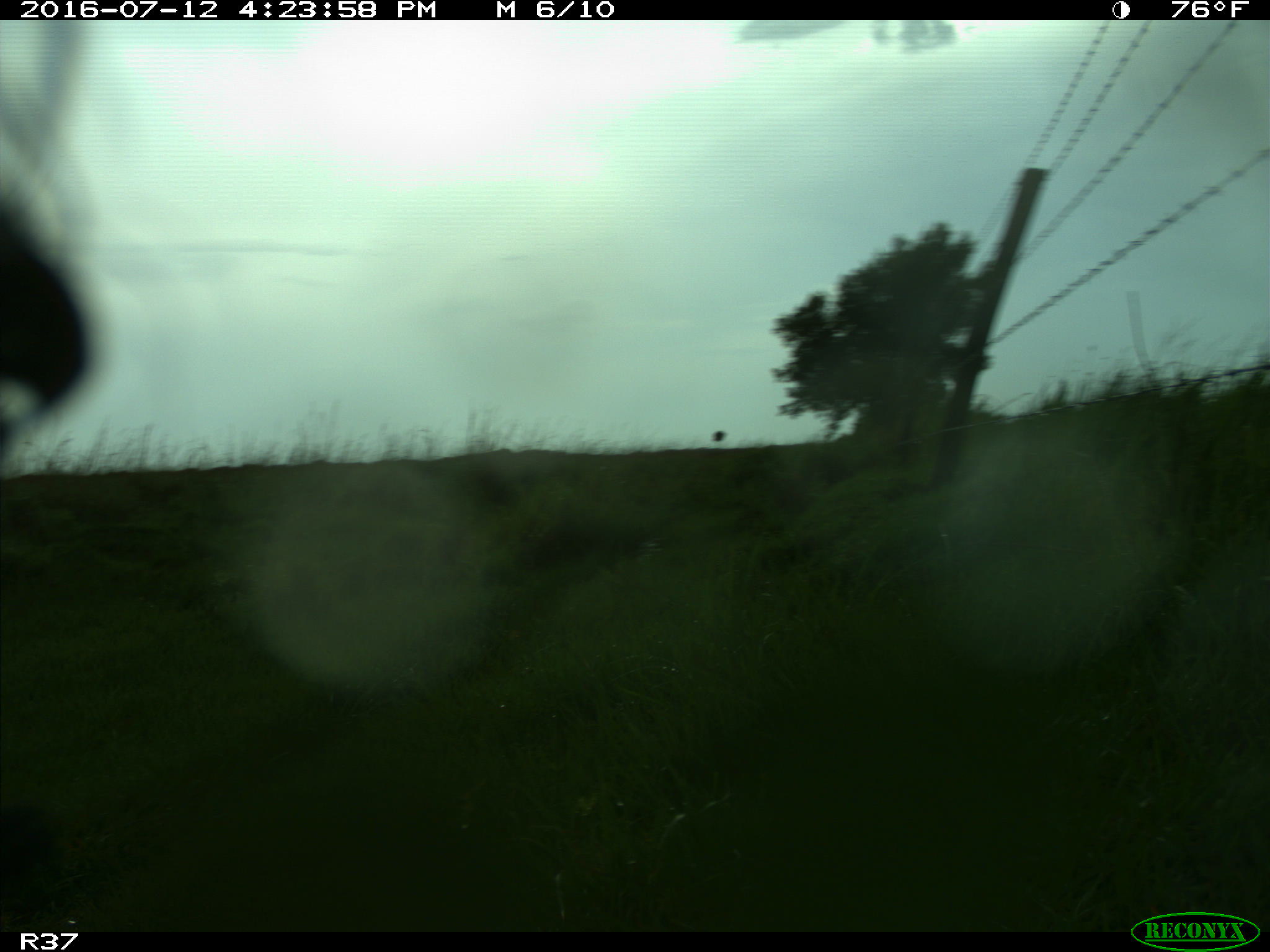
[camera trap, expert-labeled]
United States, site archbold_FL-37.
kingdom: Animalia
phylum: Chordata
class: Mammalia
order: Artiodactyla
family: Bovidae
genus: Bos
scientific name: Bos taurus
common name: domestic cow